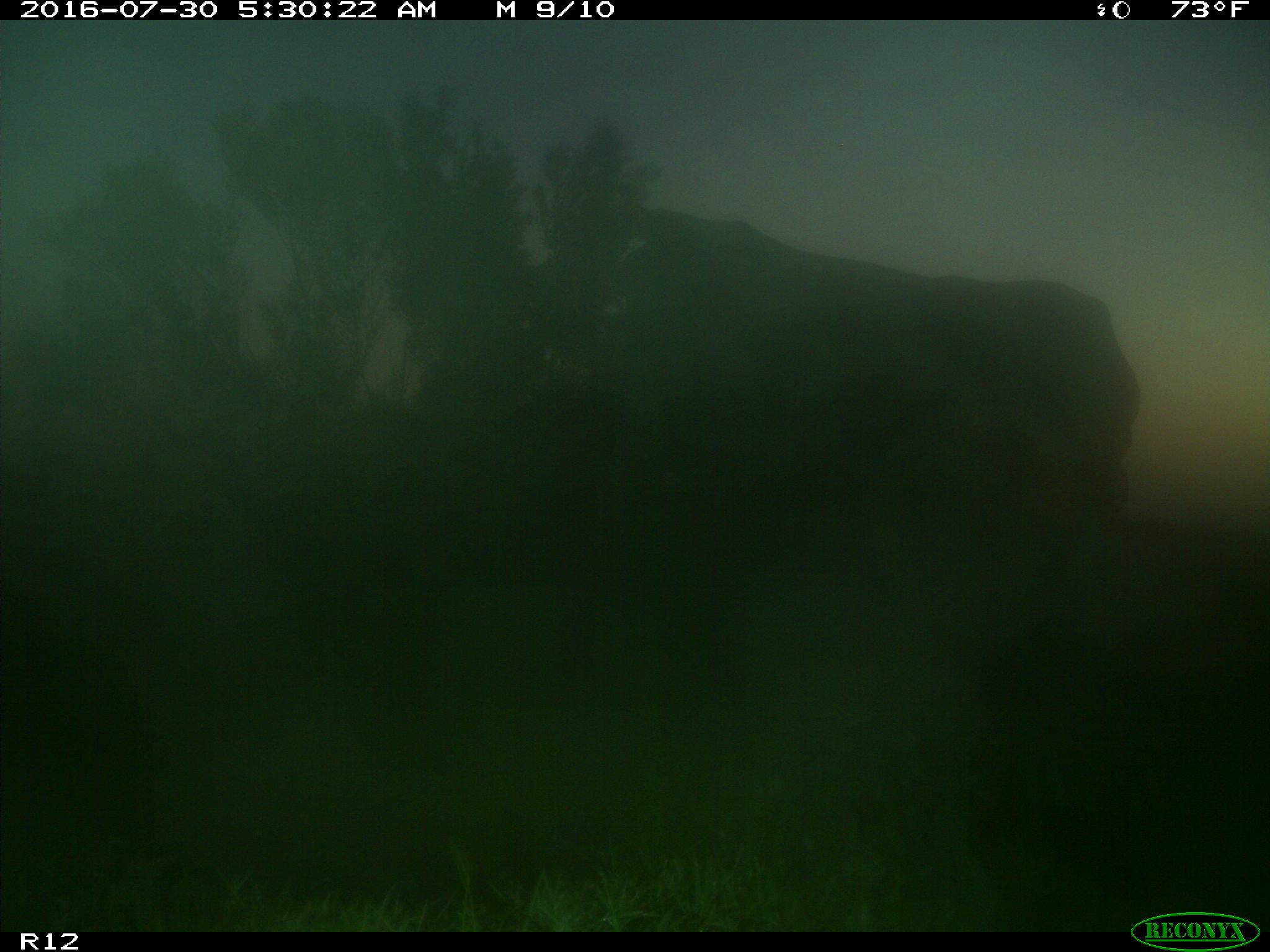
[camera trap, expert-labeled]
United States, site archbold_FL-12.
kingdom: Animalia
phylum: Chordata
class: Mammalia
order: Artiodactyla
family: Bovidae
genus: Bos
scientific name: Bos taurus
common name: domestic cow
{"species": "Bos taurus (domestic cow)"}